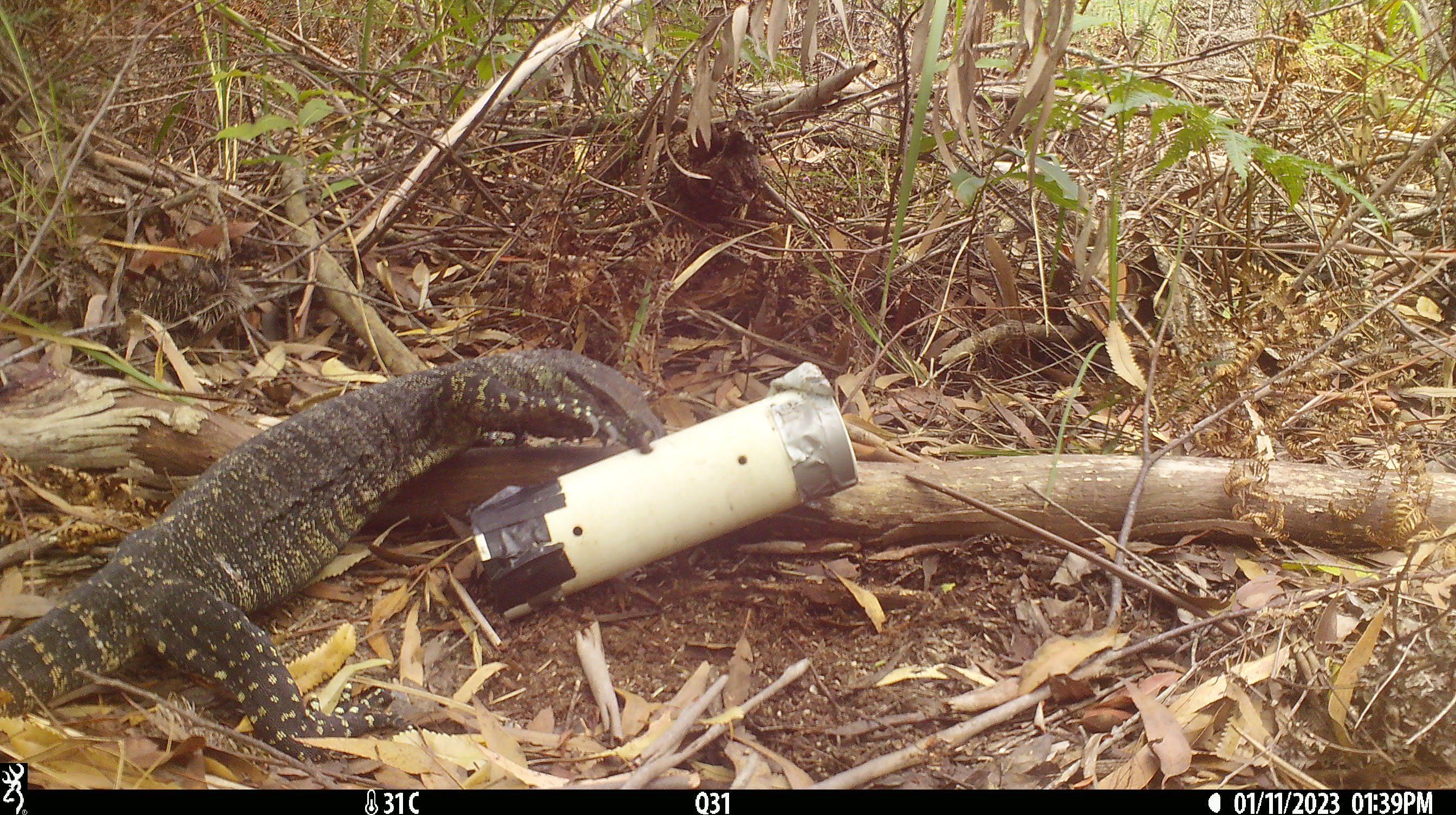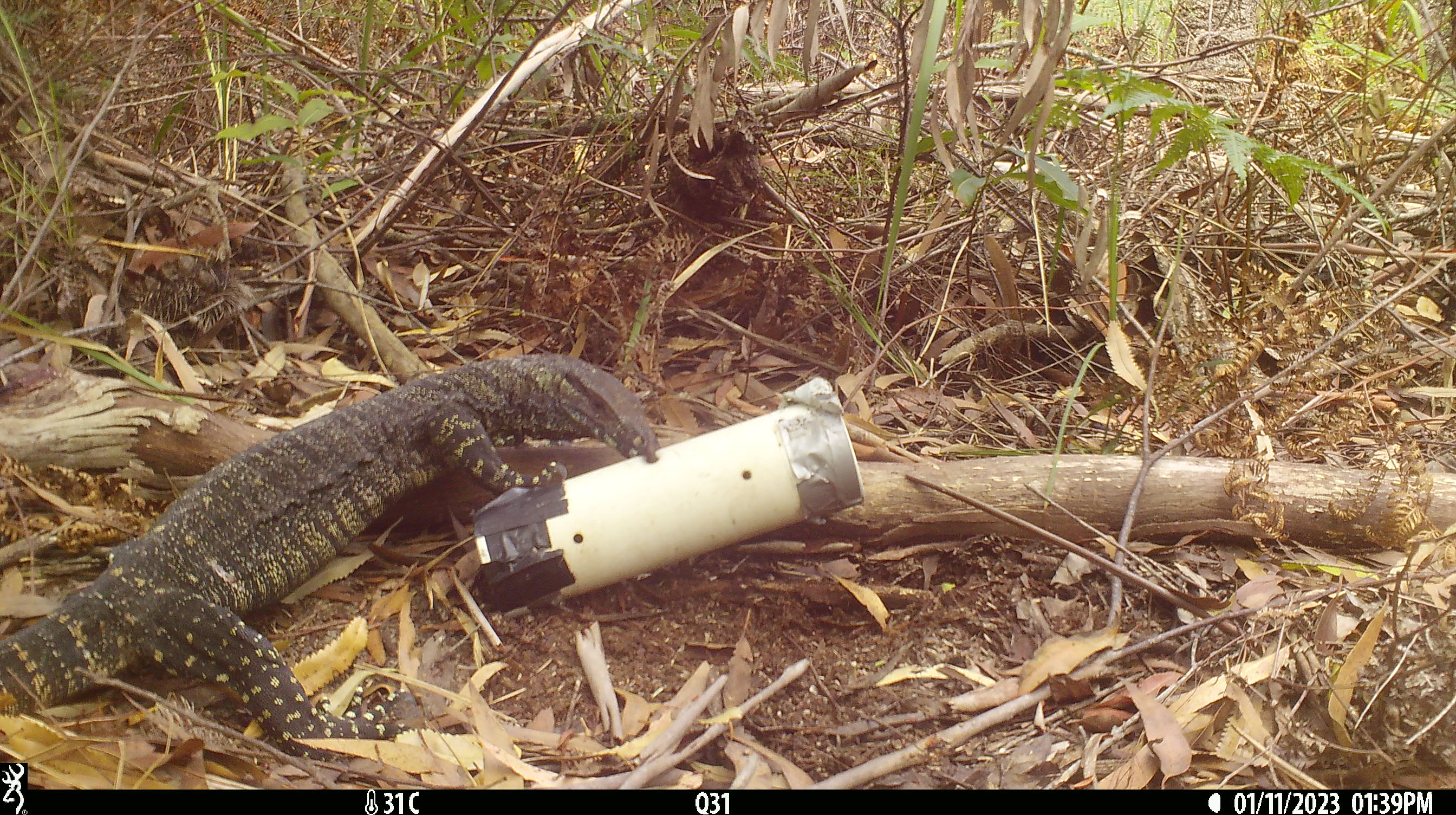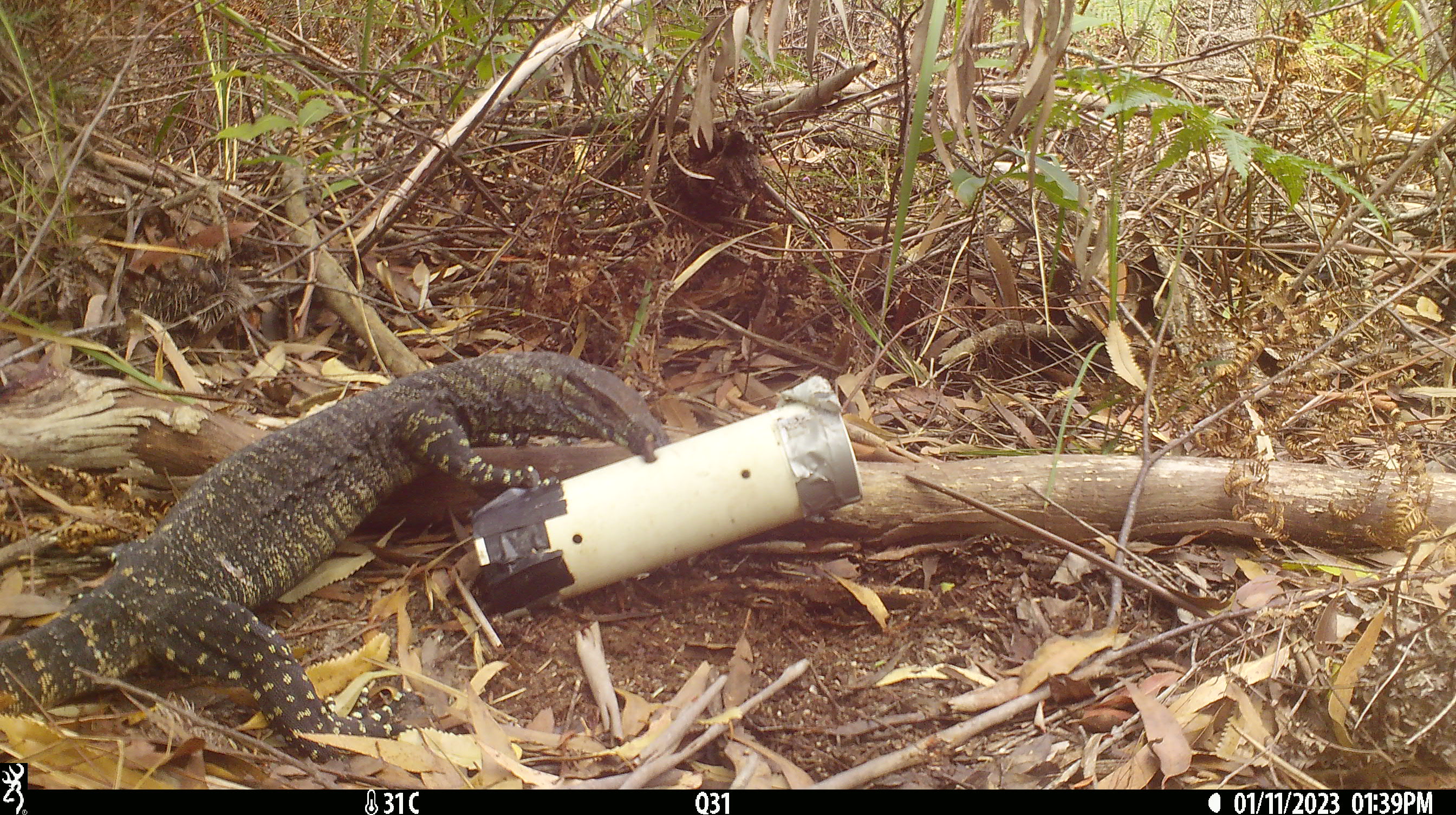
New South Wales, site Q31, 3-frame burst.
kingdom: Animalia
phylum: Chordata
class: Reptilia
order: Squamata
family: Varanidae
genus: Varanus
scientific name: Varanus varius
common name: lace monitor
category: goanna